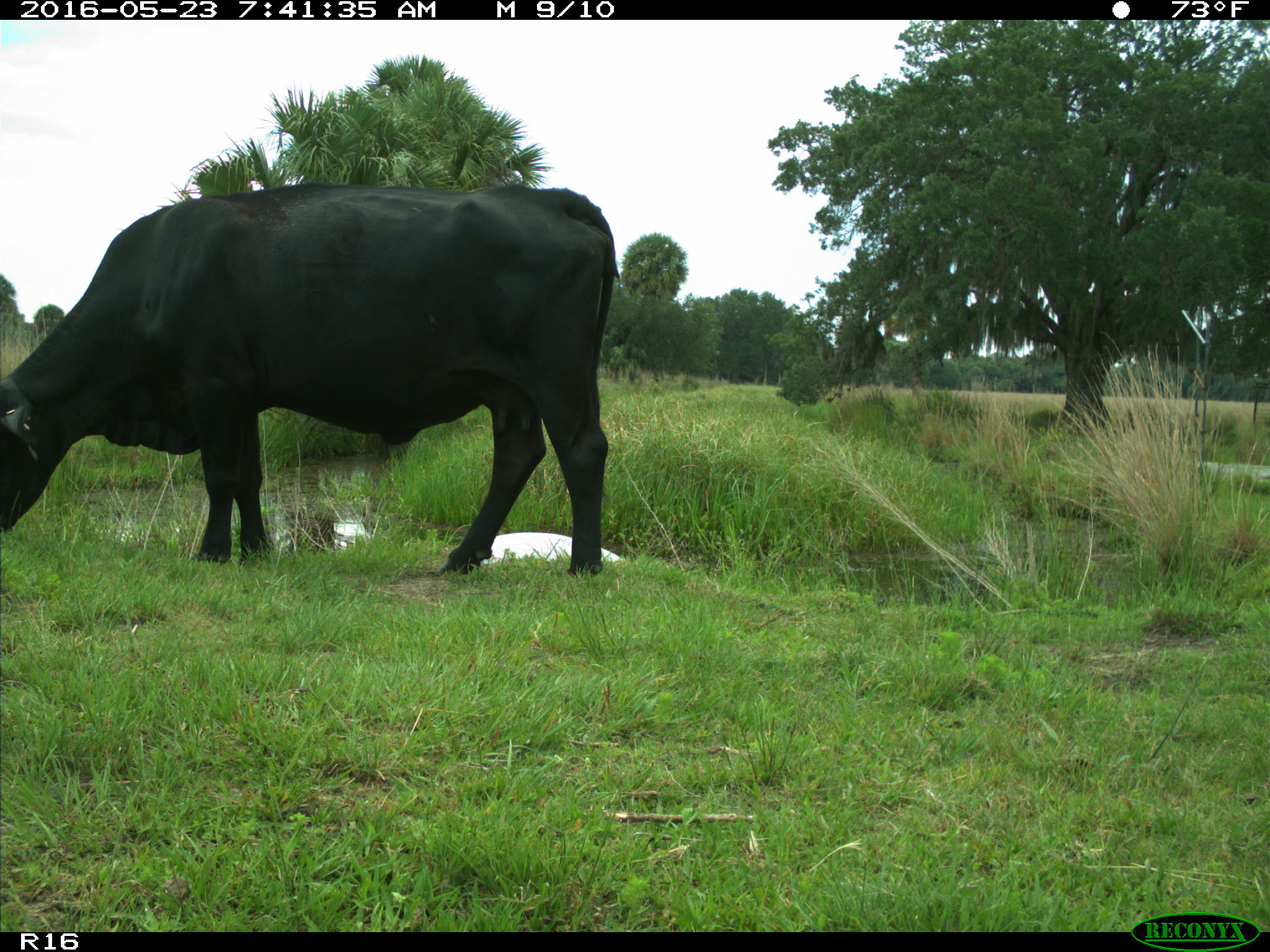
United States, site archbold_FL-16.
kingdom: Animalia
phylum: Chordata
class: Mammalia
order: Artiodactyla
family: Bovidae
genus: Bos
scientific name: Bos taurus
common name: domestic cow